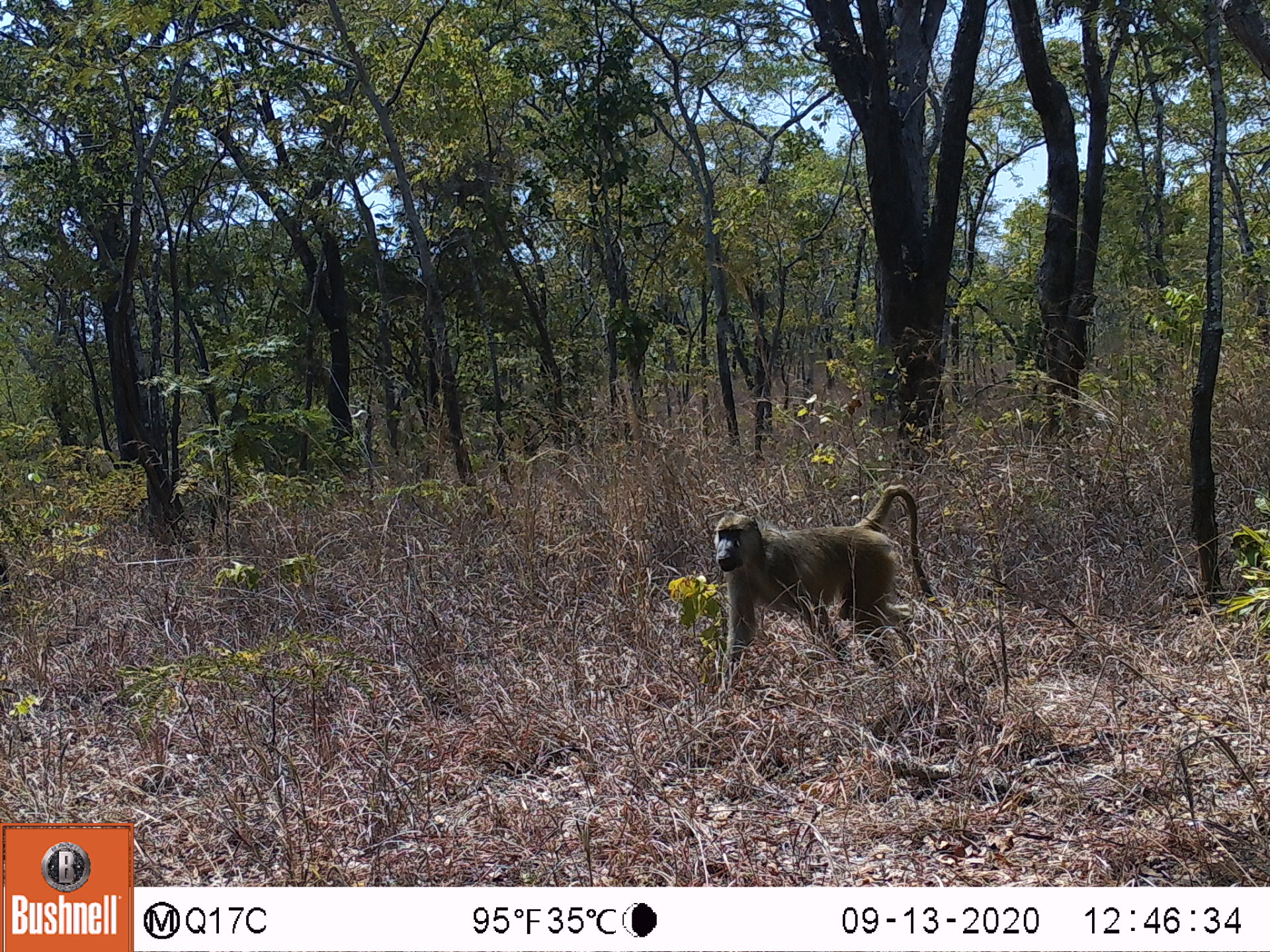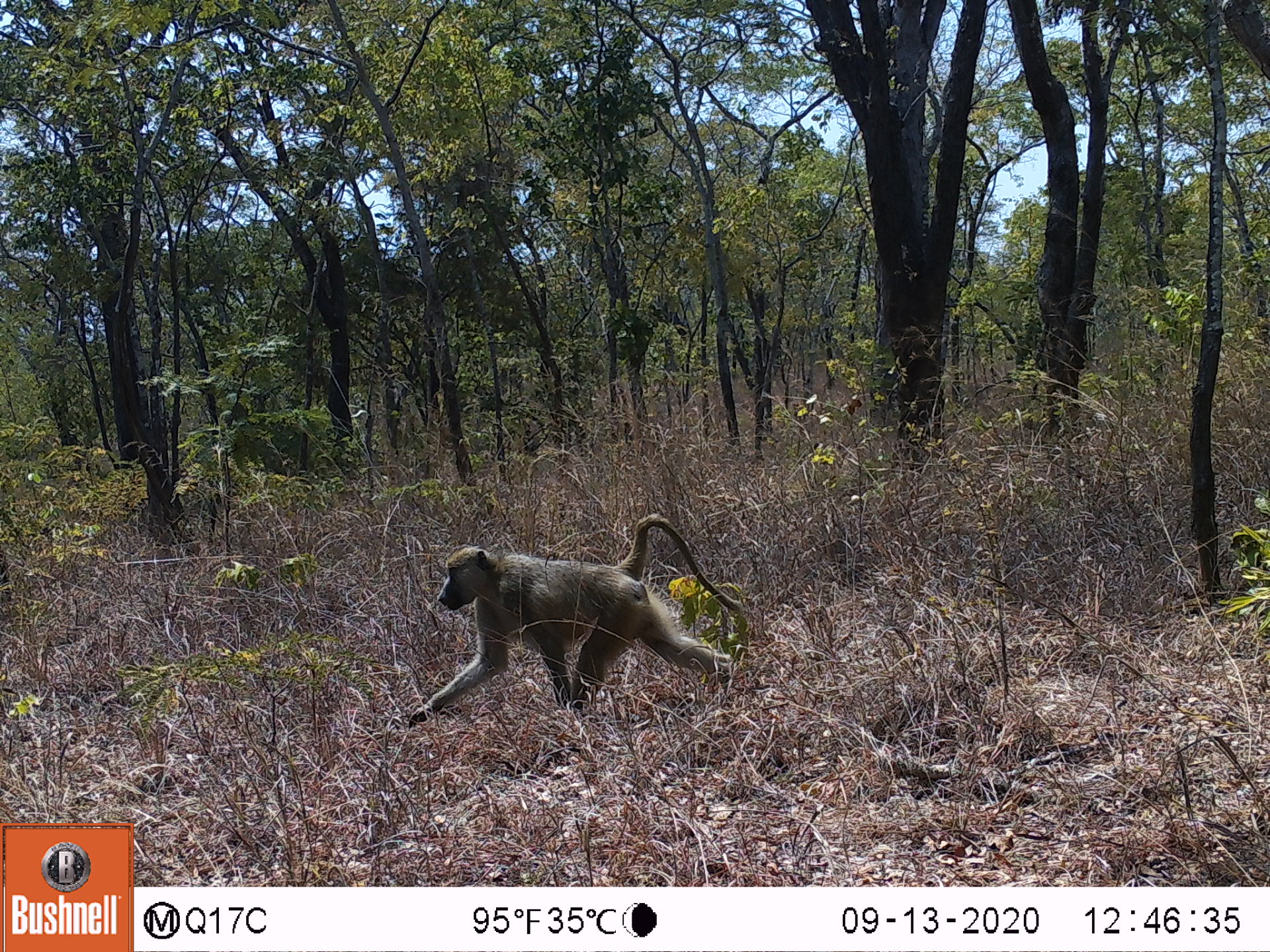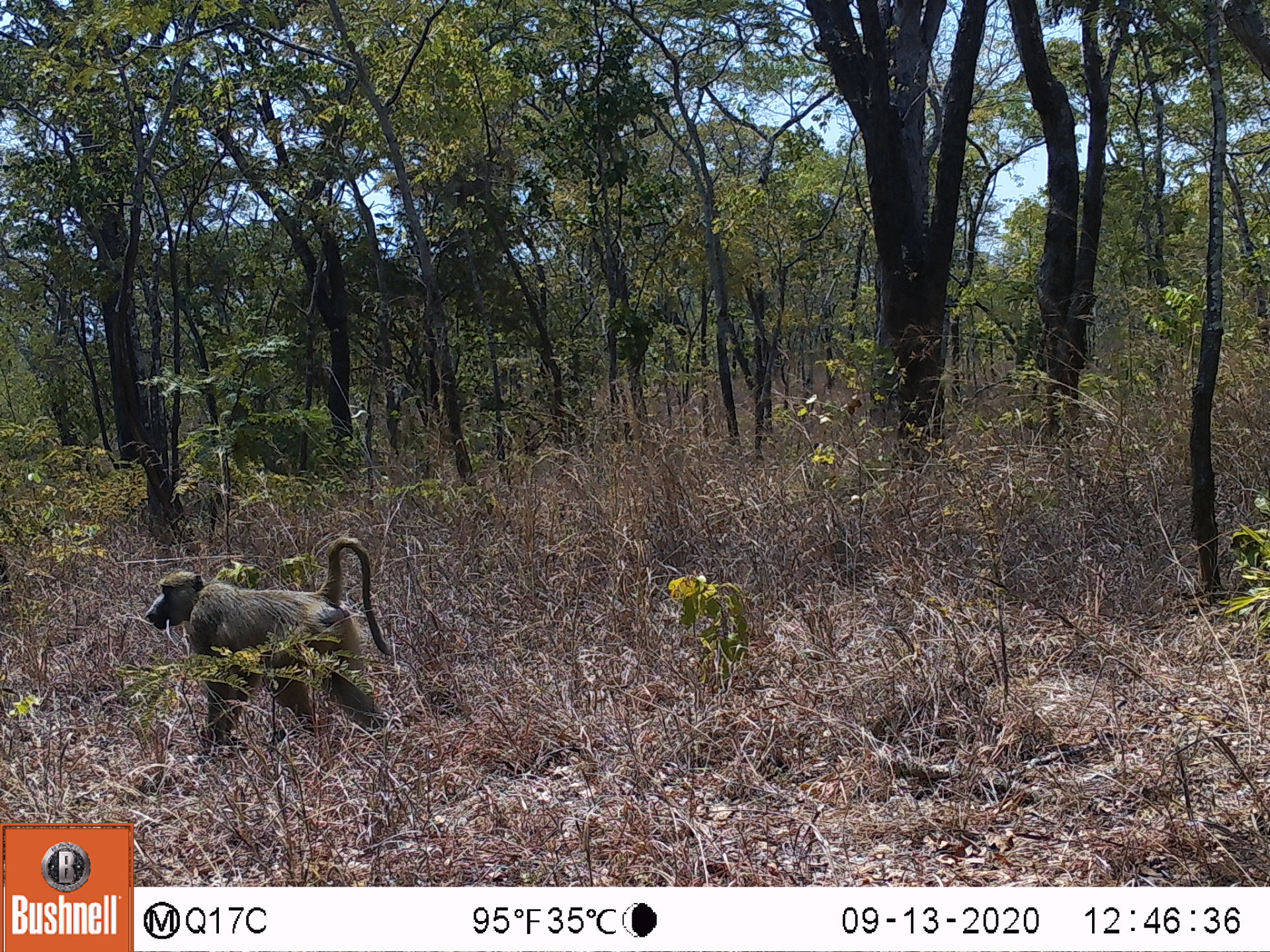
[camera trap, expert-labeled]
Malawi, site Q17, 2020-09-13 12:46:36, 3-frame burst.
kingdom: Animalia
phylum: Chordata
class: Mammalia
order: Primates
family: Cercopithecidae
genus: Papio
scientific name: Papio cynocephalus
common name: yellow baboon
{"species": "yellow baboon (Papio cynocephalus)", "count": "1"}